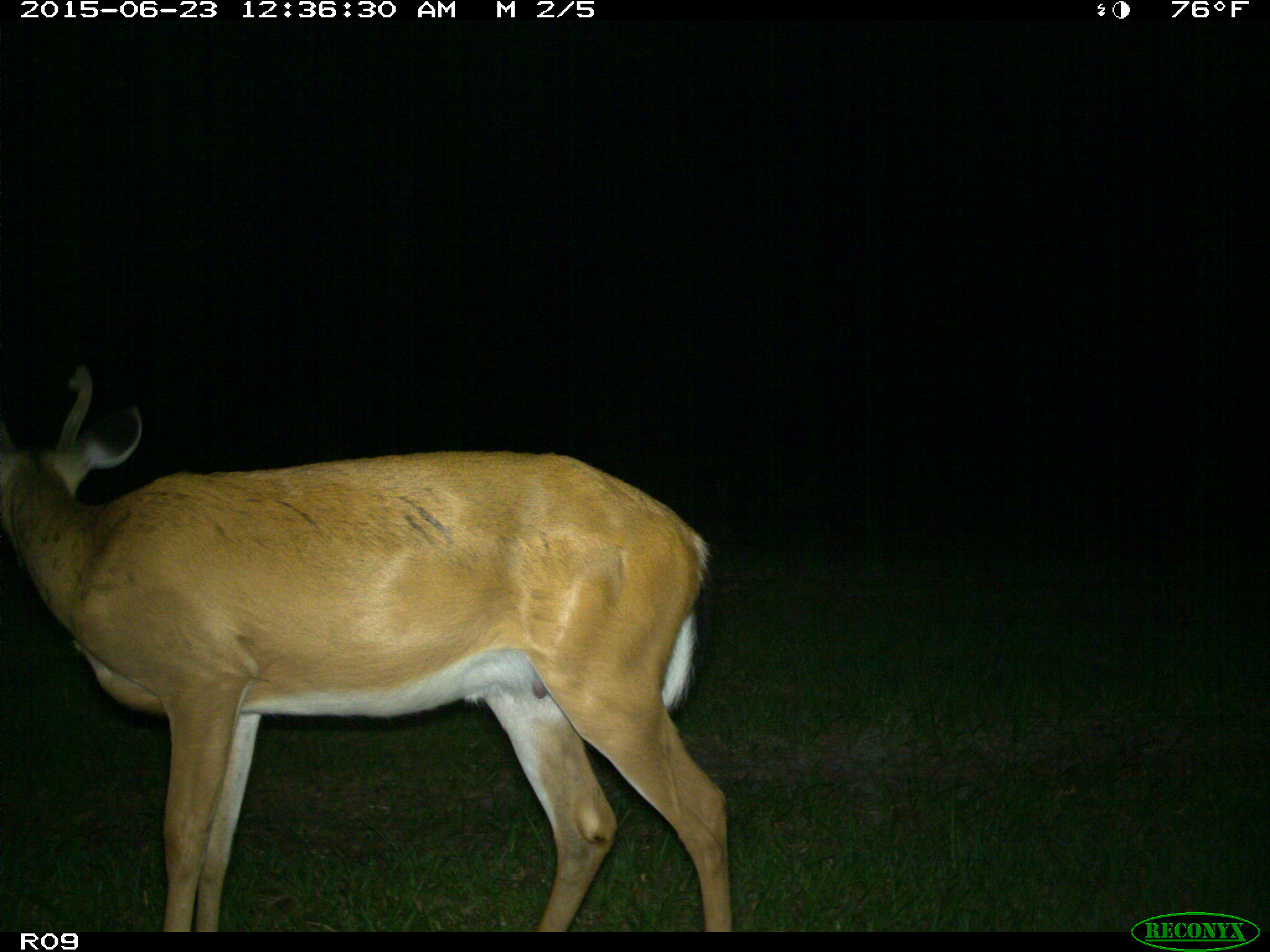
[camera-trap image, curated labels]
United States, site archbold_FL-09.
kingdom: Animalia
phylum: Chordata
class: Mammalia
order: Artiodactyla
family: Cervidae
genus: Odocoileus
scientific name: Odocoileus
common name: deer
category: unidentified deer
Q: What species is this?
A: Unidentified deer (deer) (Odocoileus).